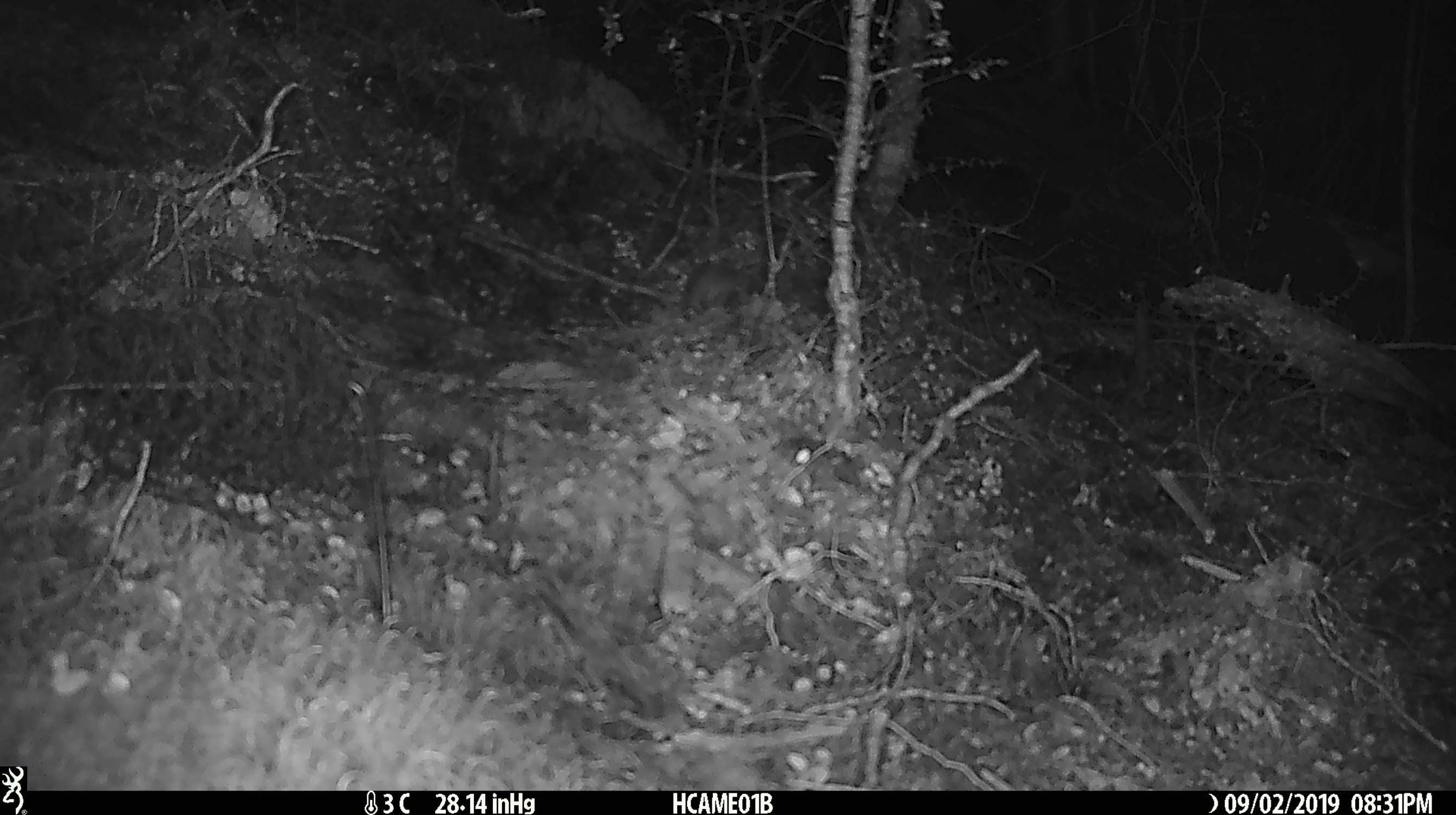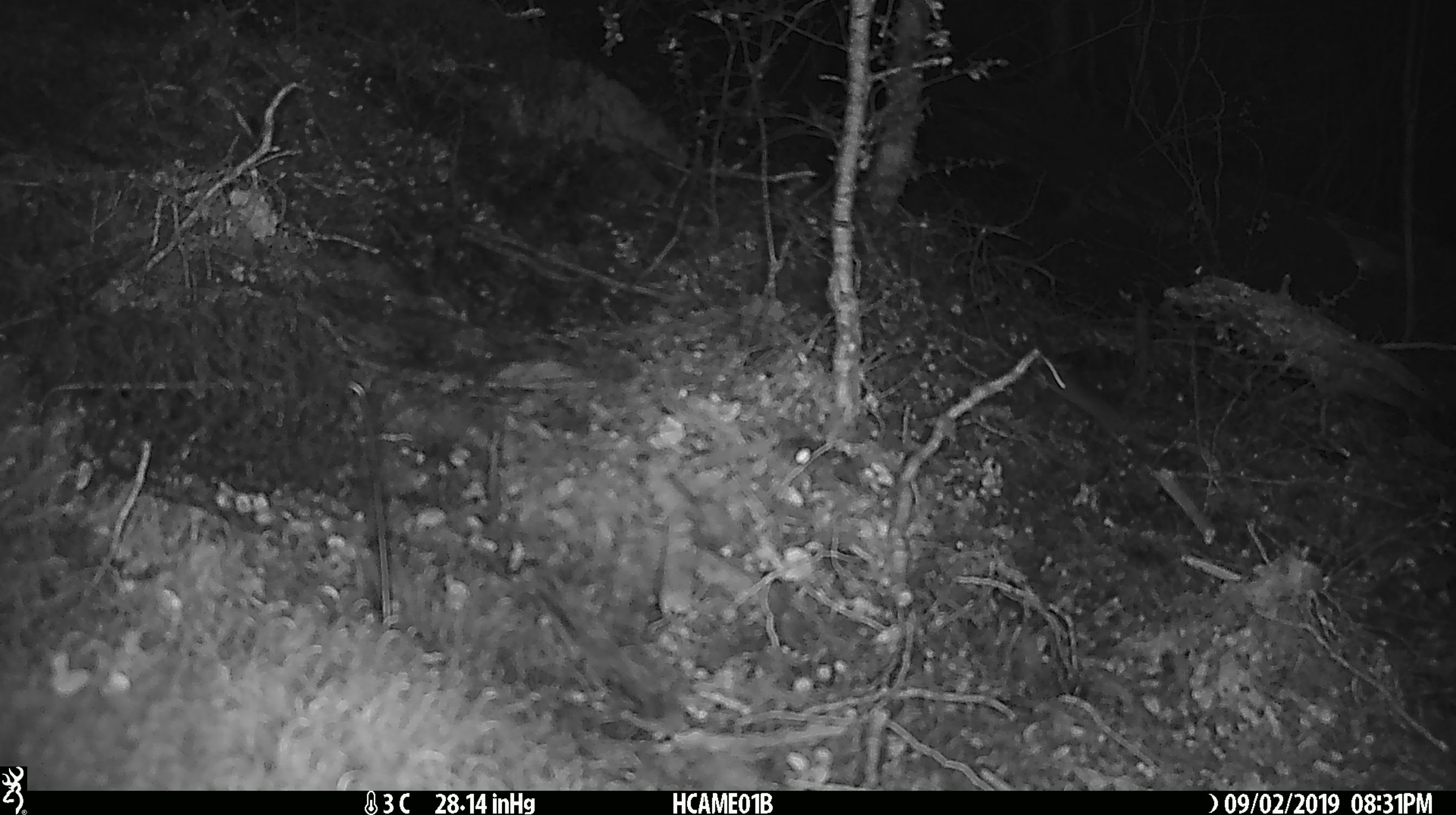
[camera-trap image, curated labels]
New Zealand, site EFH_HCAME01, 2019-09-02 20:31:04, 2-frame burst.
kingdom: Animalia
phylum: Chordata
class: Mammalia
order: Rodentia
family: Muridae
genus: Mus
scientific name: Mus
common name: mouse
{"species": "mouse (Mus)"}